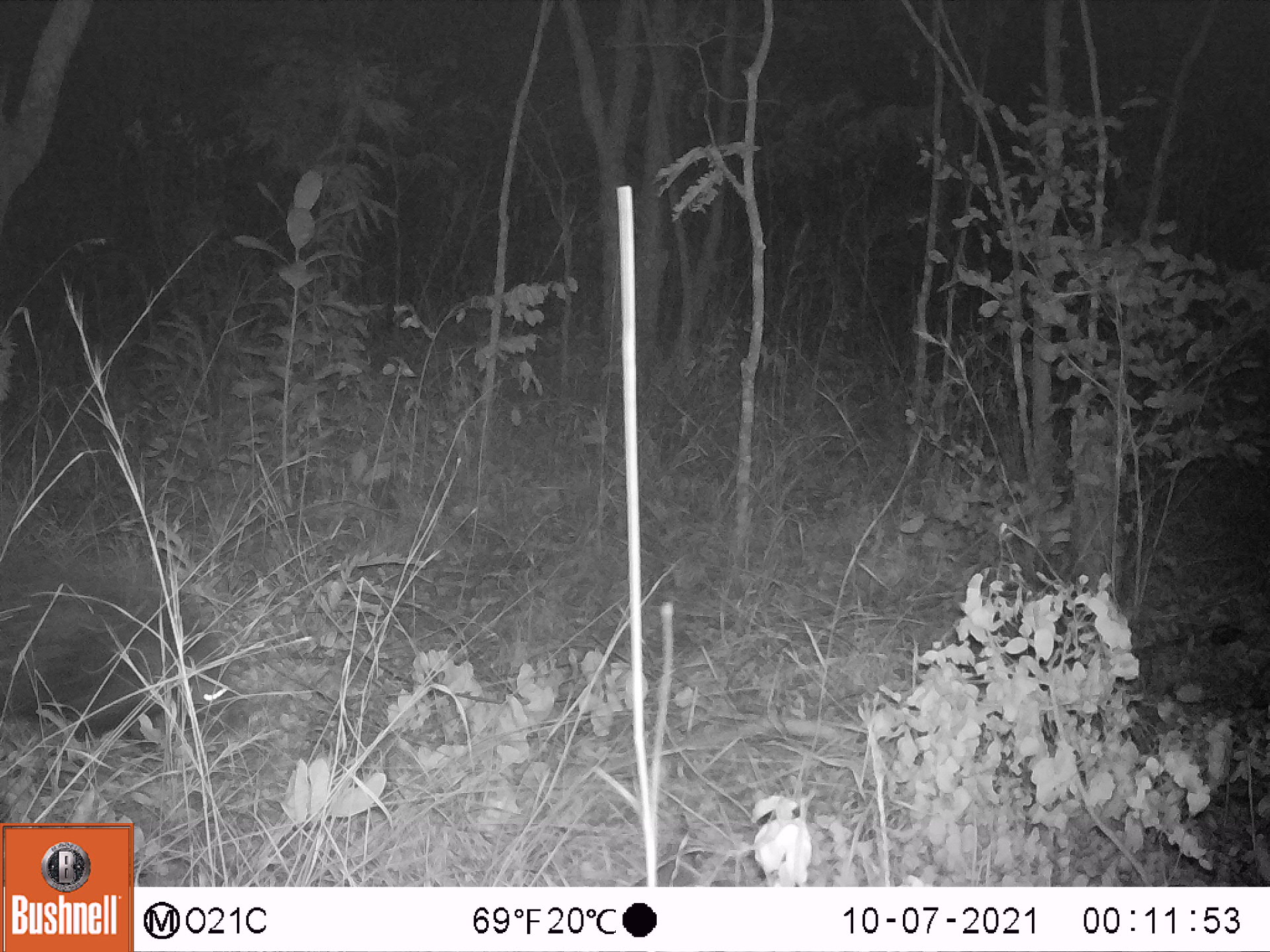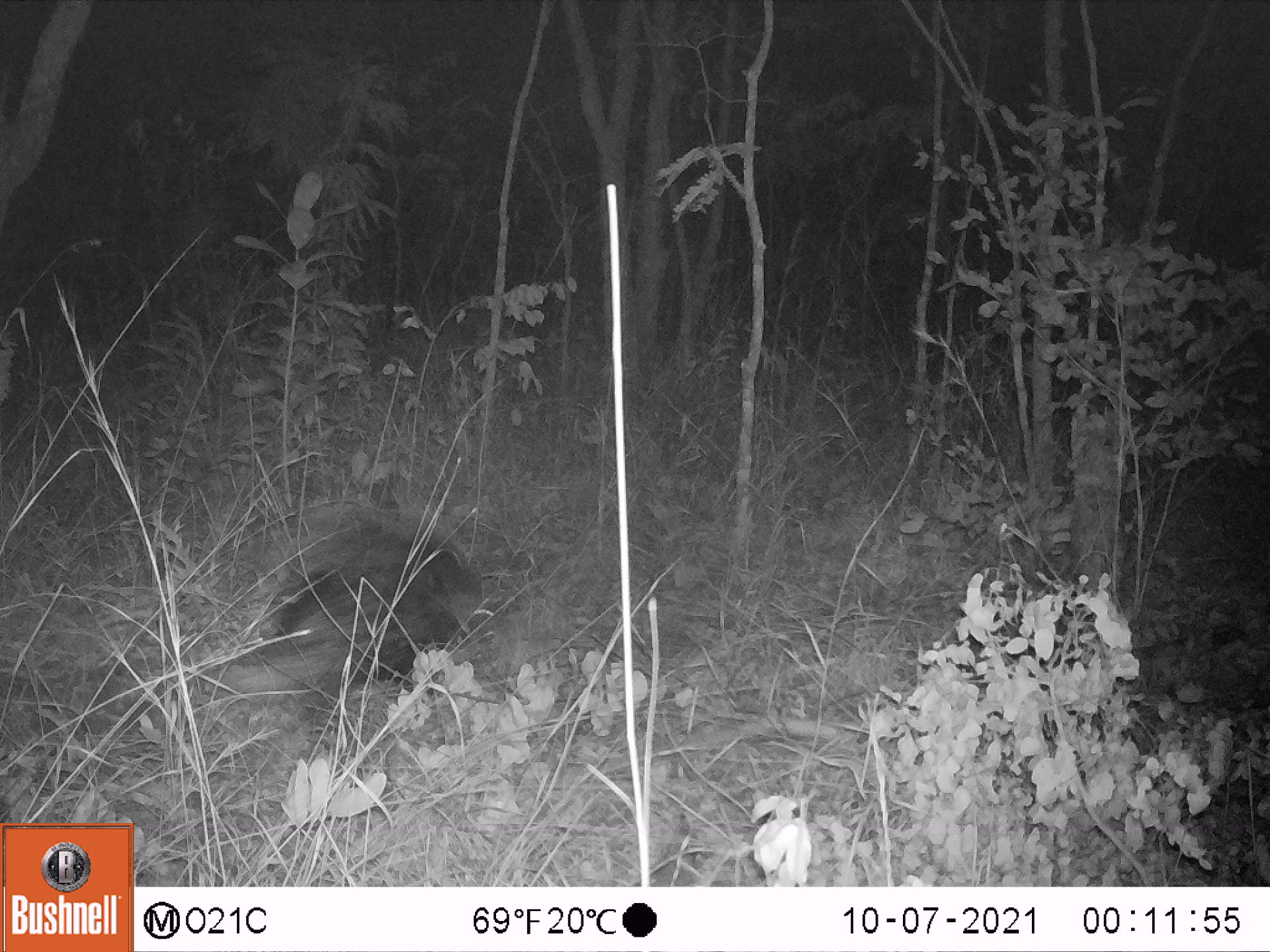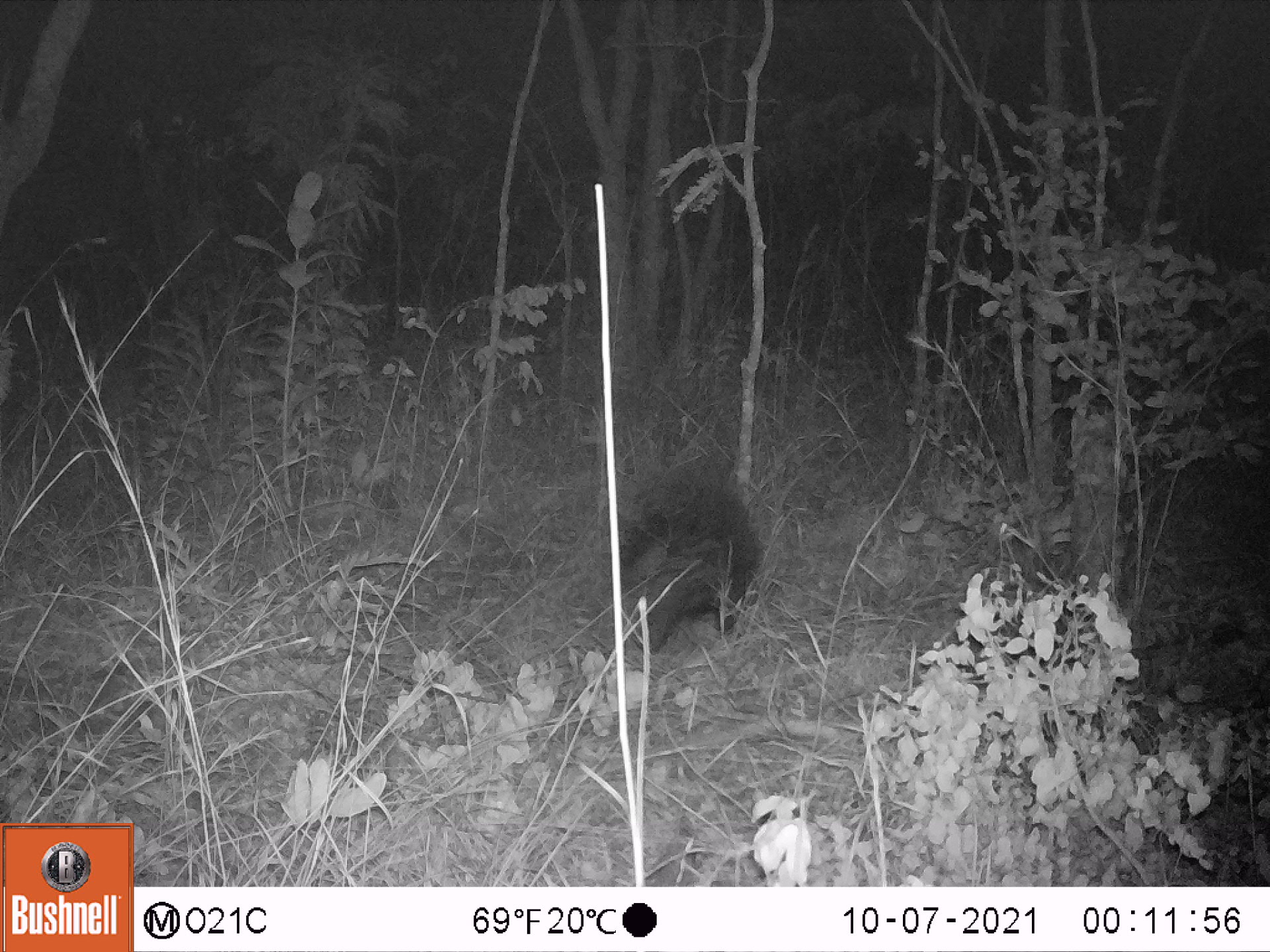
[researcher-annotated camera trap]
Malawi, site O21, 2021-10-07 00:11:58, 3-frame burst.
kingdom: Animalia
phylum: Chordata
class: Mammalia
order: Rodentia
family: Hystricidae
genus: Hystrix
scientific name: Hystrix africaeaustralis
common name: cape porcupine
Cape porcupine (Hystrix africaeaustralis), count 1.